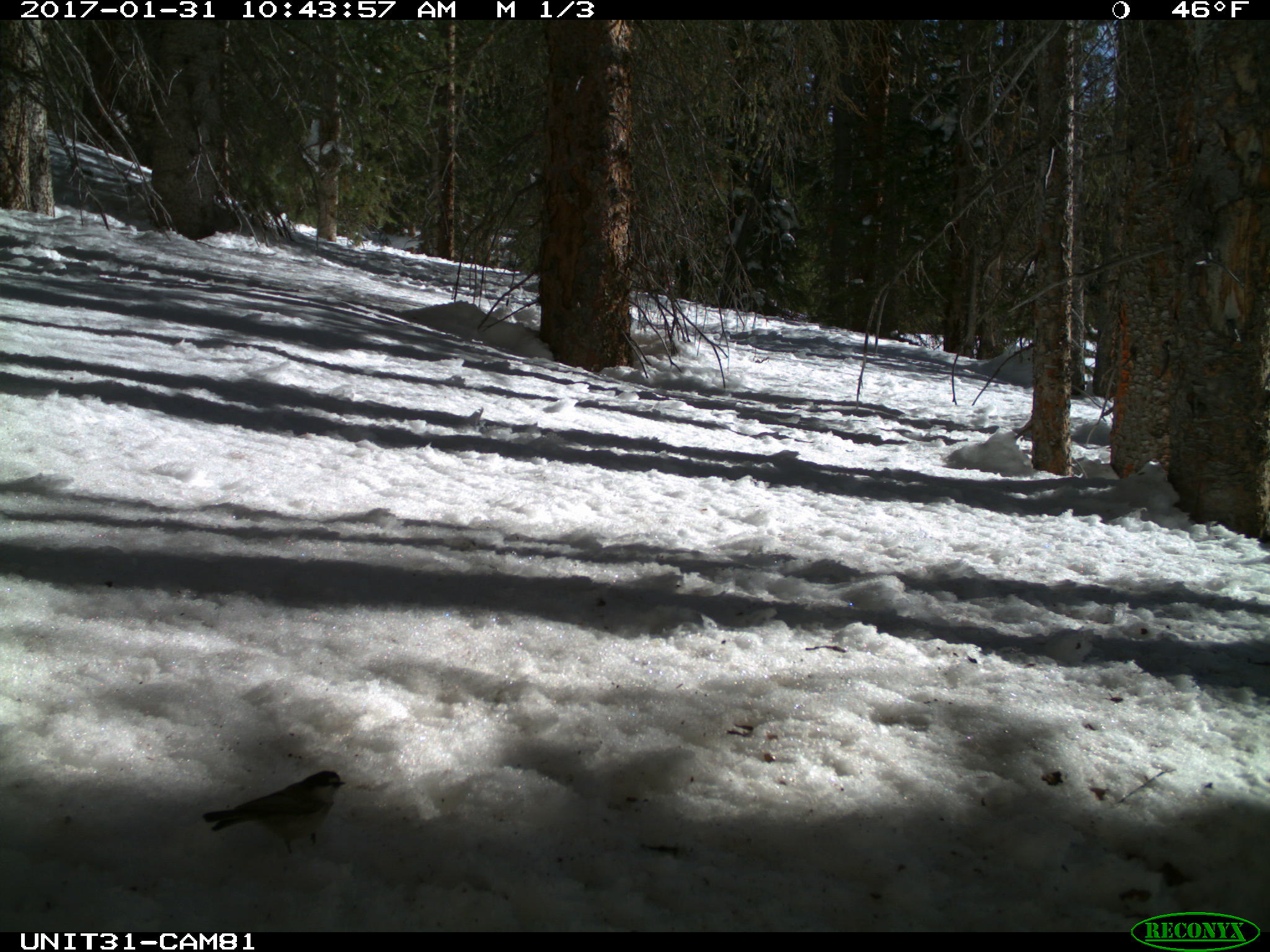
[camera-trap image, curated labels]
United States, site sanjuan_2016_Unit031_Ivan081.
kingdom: Animalia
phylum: Chordata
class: Aves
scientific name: Aves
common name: birds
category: unidentified bird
Unidentified bird (birds) (Aves).